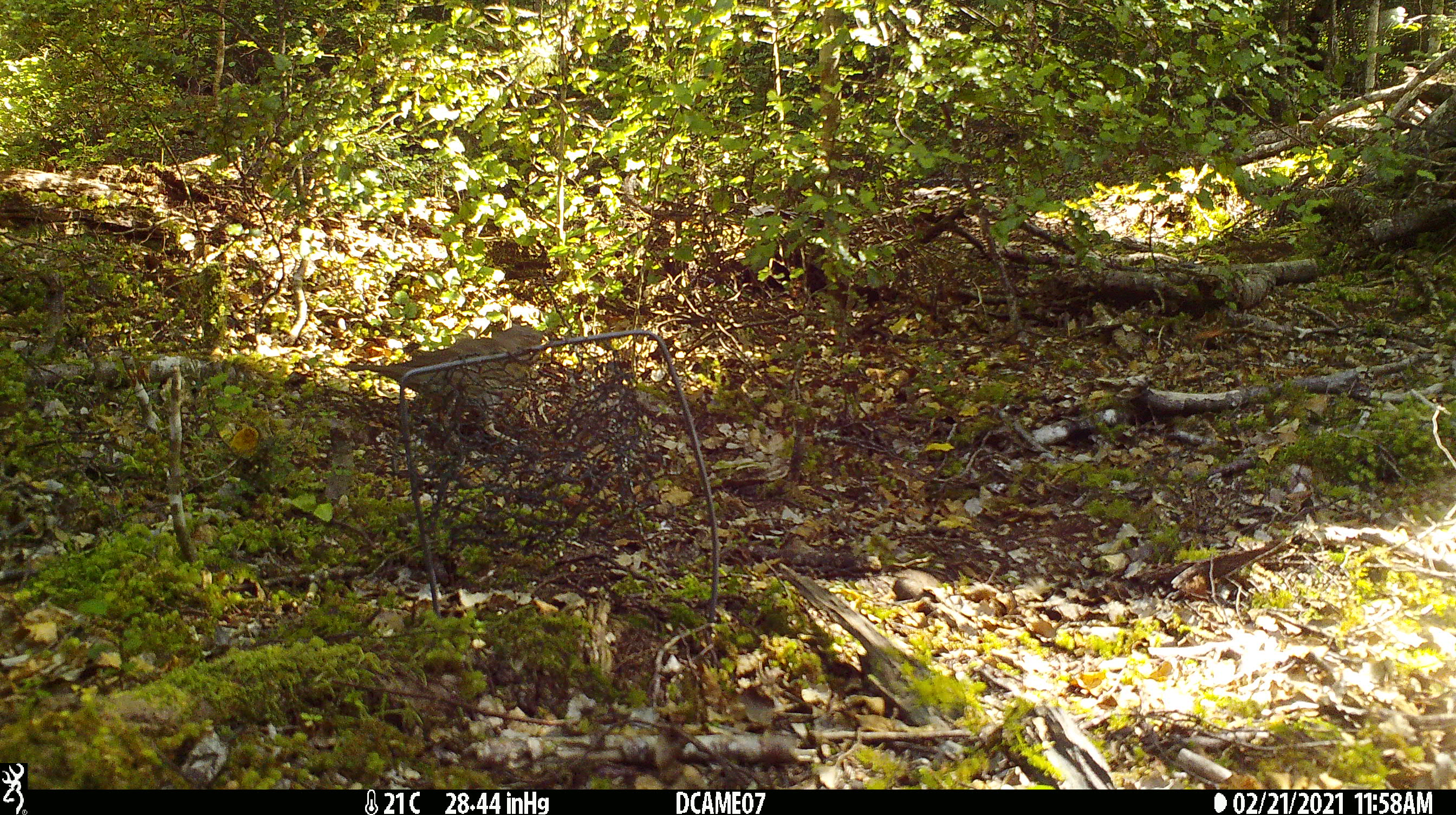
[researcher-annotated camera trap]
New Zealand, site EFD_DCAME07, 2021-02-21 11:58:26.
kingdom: Animalia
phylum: Chordata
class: Aves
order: Passeriformes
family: Turdidae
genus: Turdus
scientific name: Turdus philomelos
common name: song thrush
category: thrush